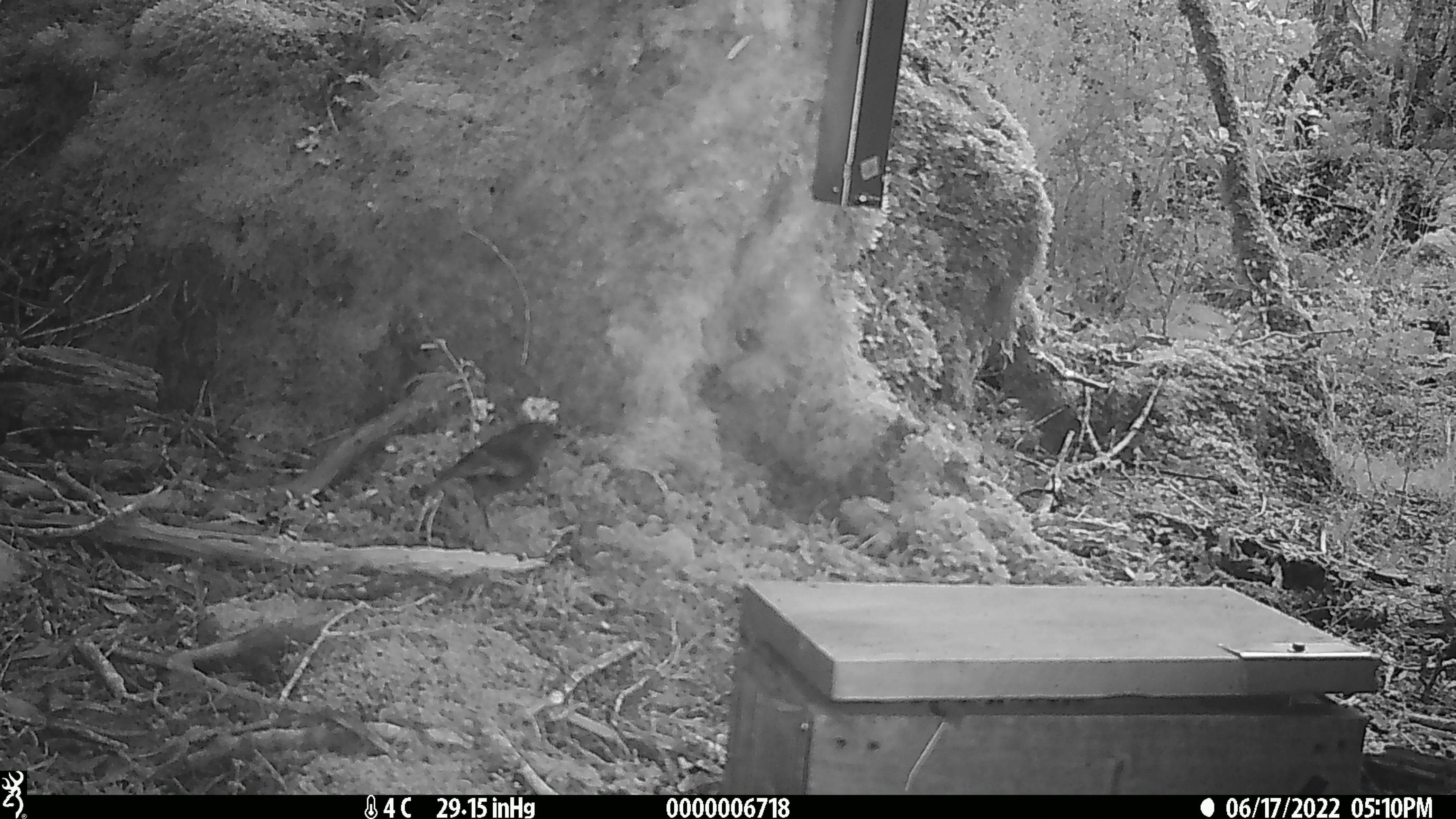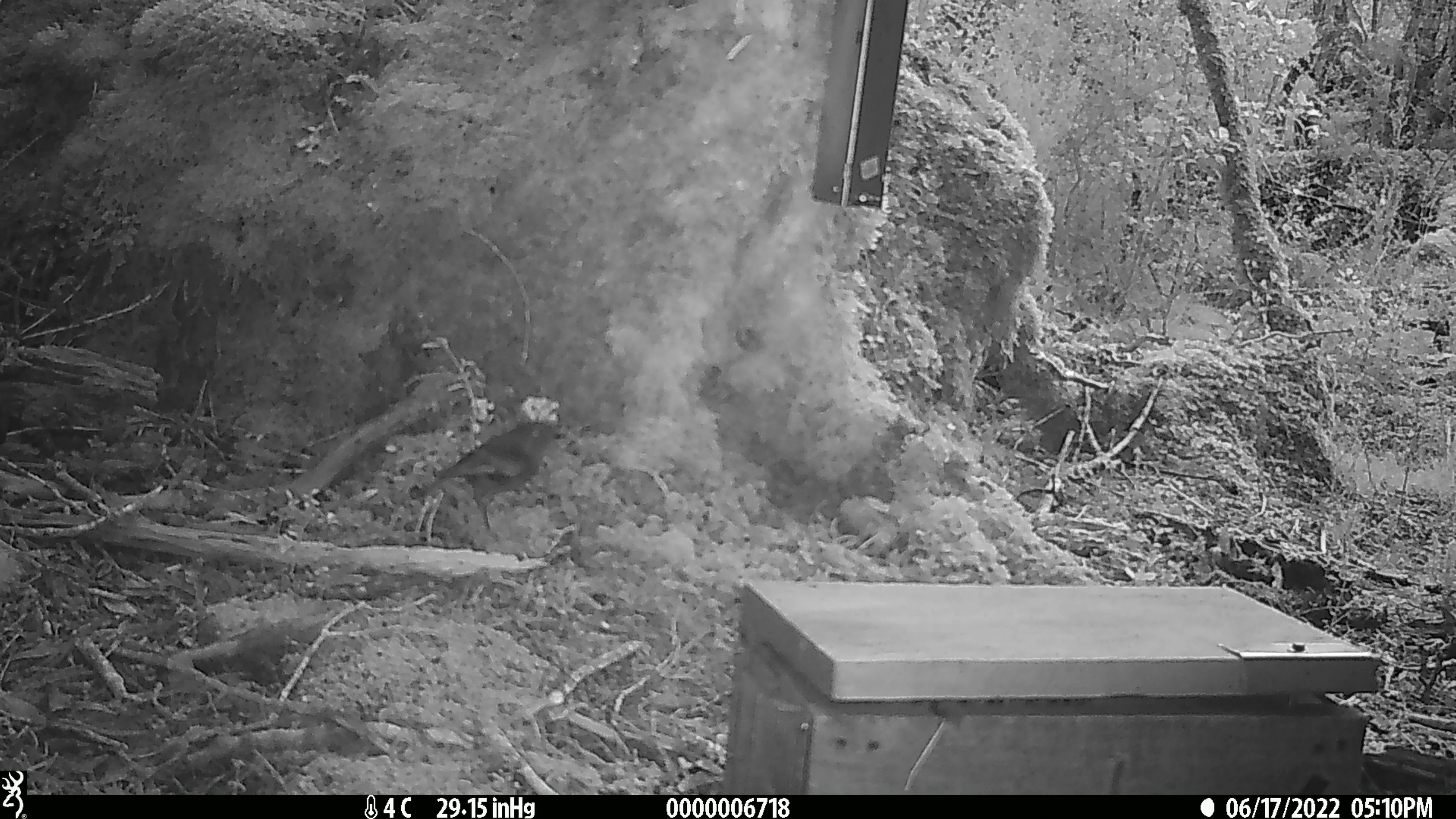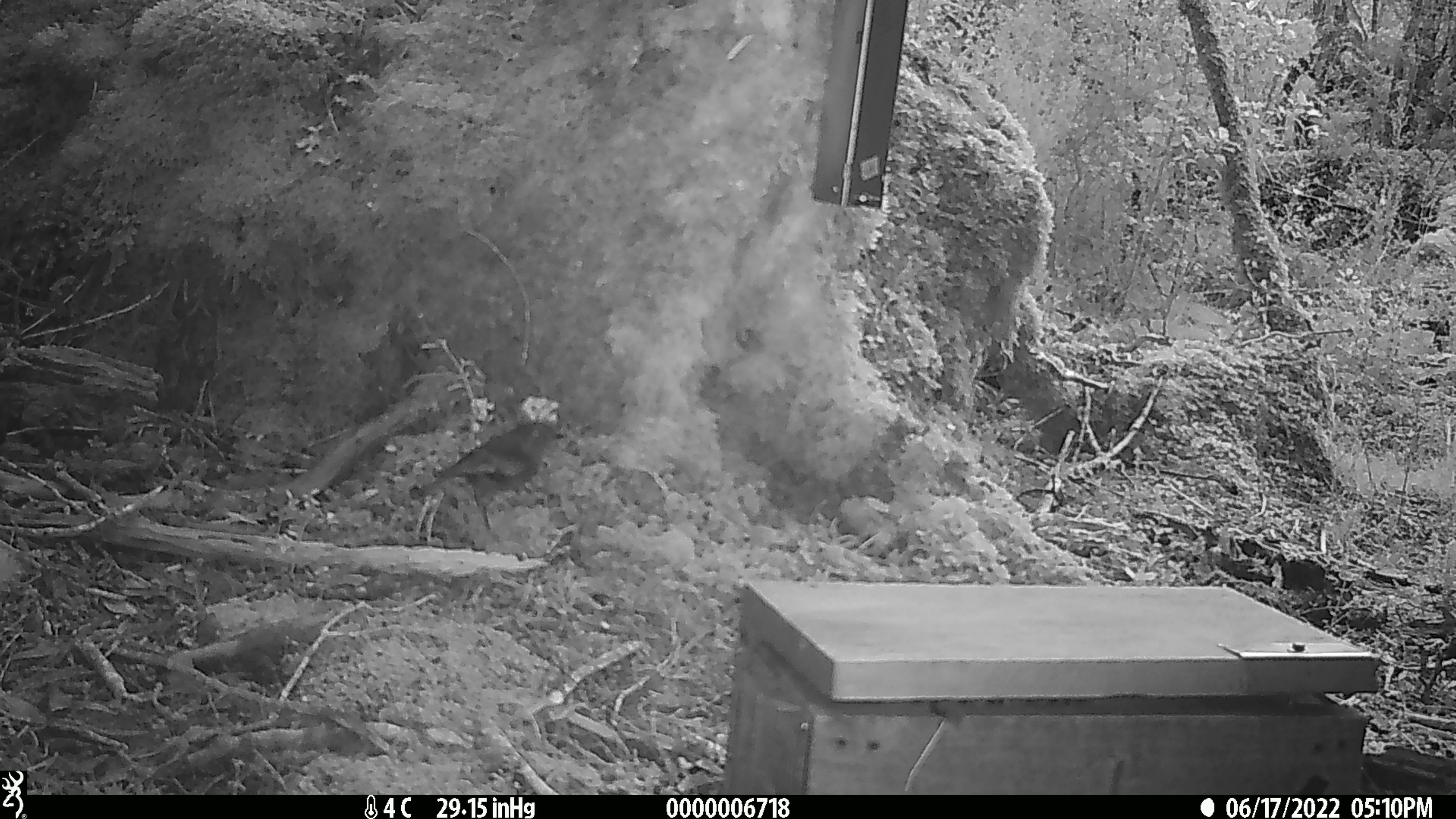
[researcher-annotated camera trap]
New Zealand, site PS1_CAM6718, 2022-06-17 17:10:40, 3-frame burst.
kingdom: Animalia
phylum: Chordata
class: Aves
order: Passeriformes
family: Petroicidae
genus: Petroica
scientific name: Petroica australis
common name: new zealand robin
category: robin